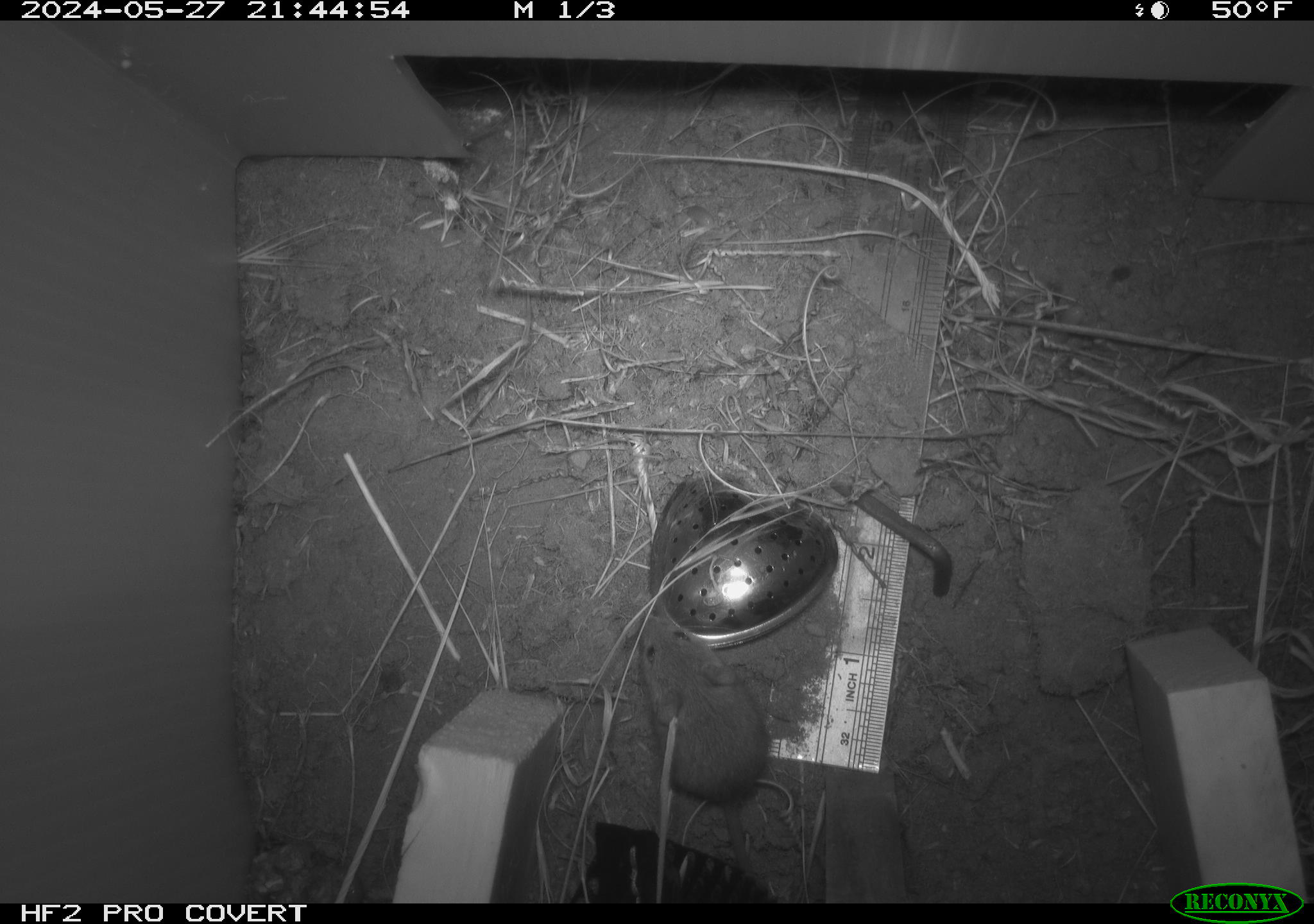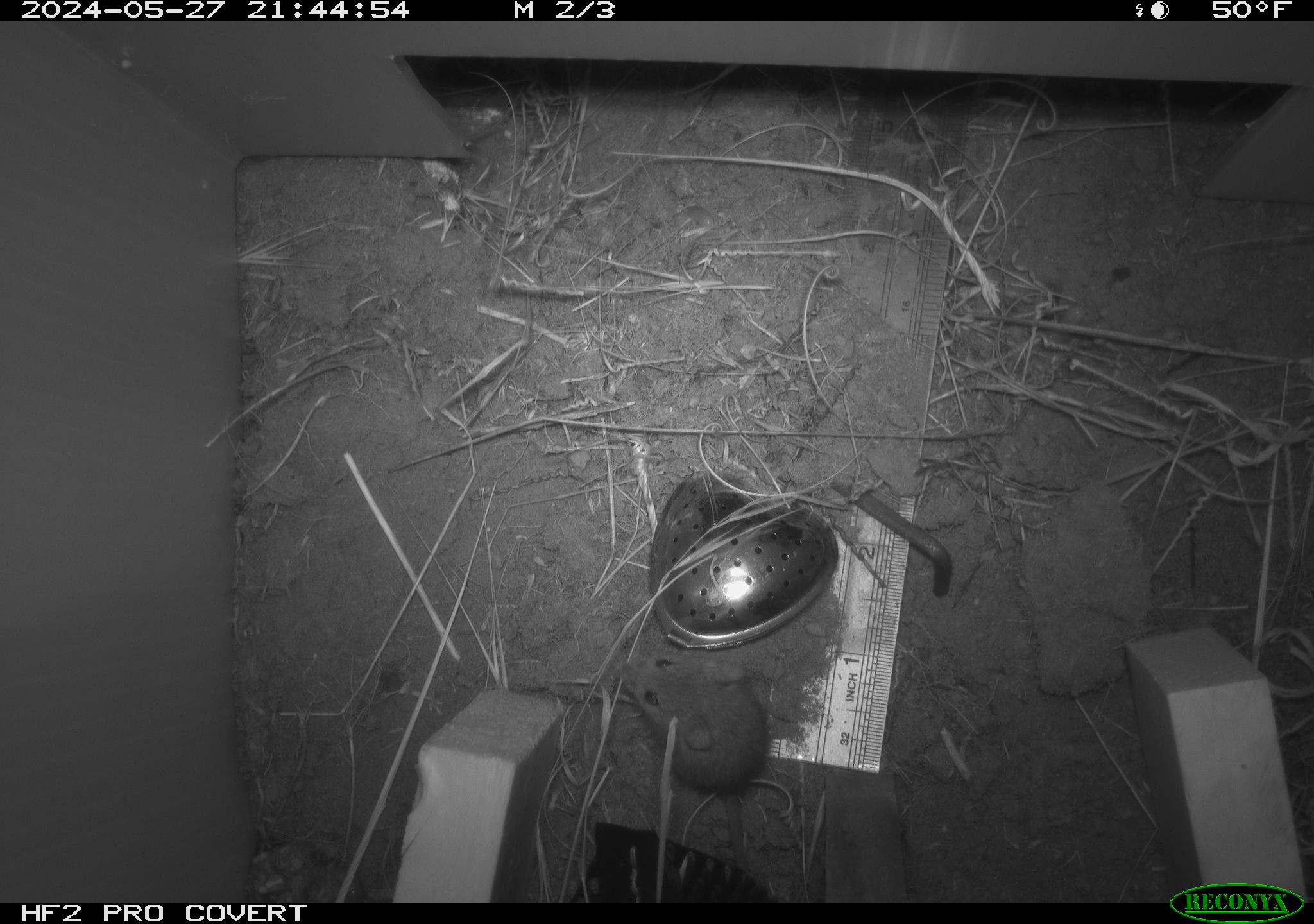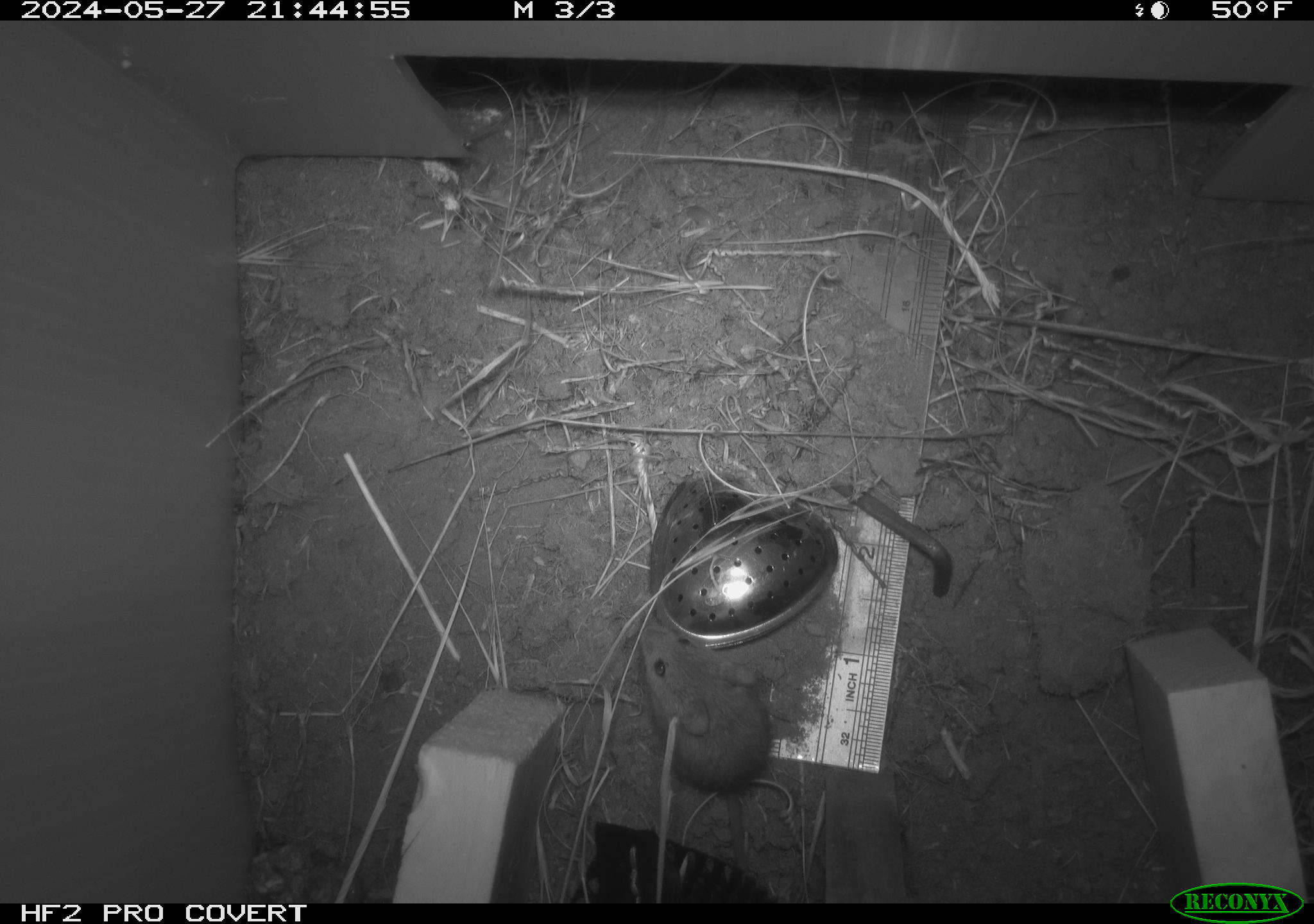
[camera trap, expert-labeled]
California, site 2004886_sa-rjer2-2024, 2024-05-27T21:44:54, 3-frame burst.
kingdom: Animalia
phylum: Chordata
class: Mammalia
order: Rodentia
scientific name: Rodentia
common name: mouse species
Mouse species (Rodentia).